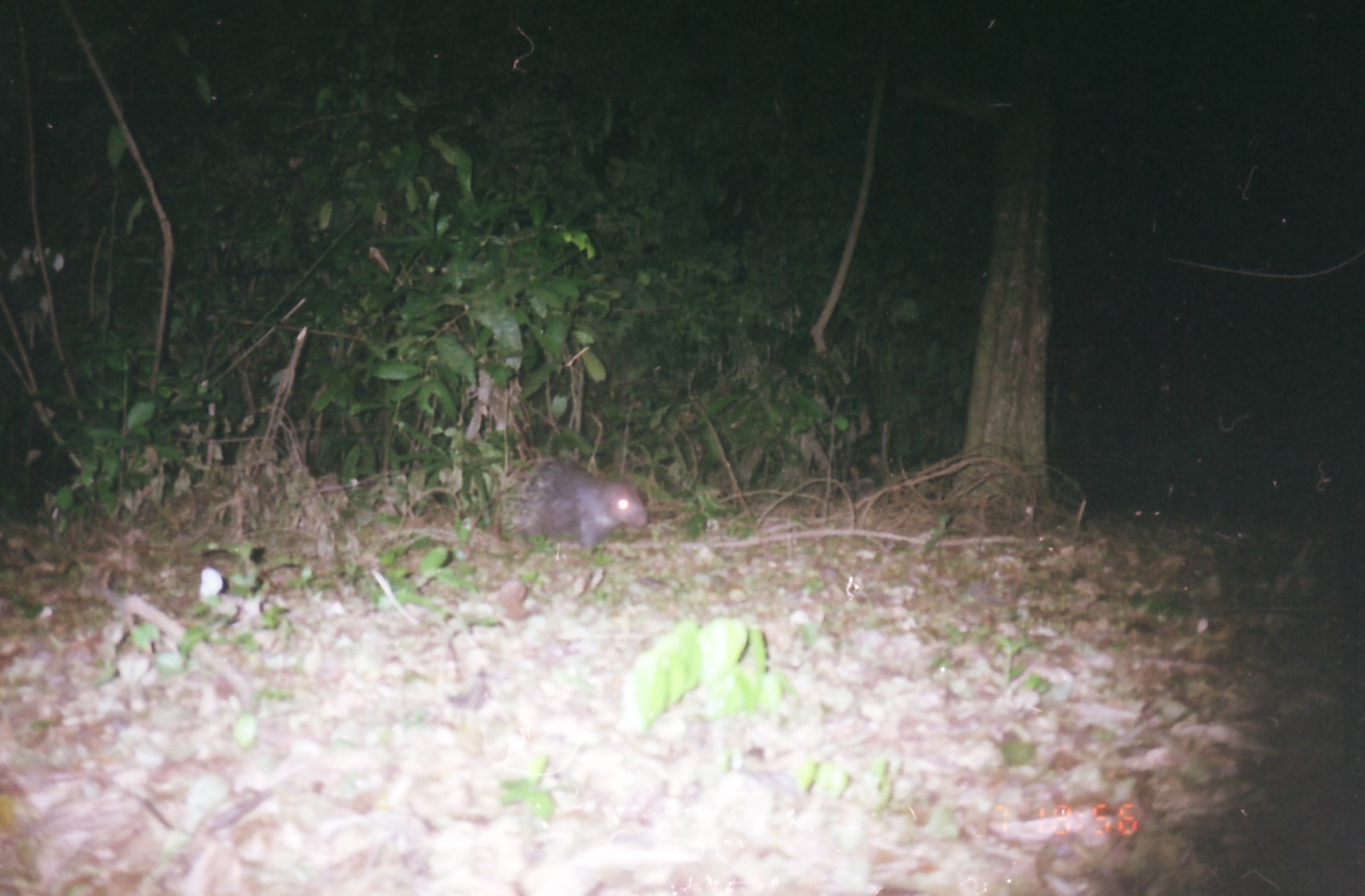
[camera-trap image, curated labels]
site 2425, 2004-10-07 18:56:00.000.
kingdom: Animalia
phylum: Chordata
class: Mammalia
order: Rodentia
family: Hystricidae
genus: Hystrix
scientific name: Hystrix brachyura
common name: east asian porcupine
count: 1